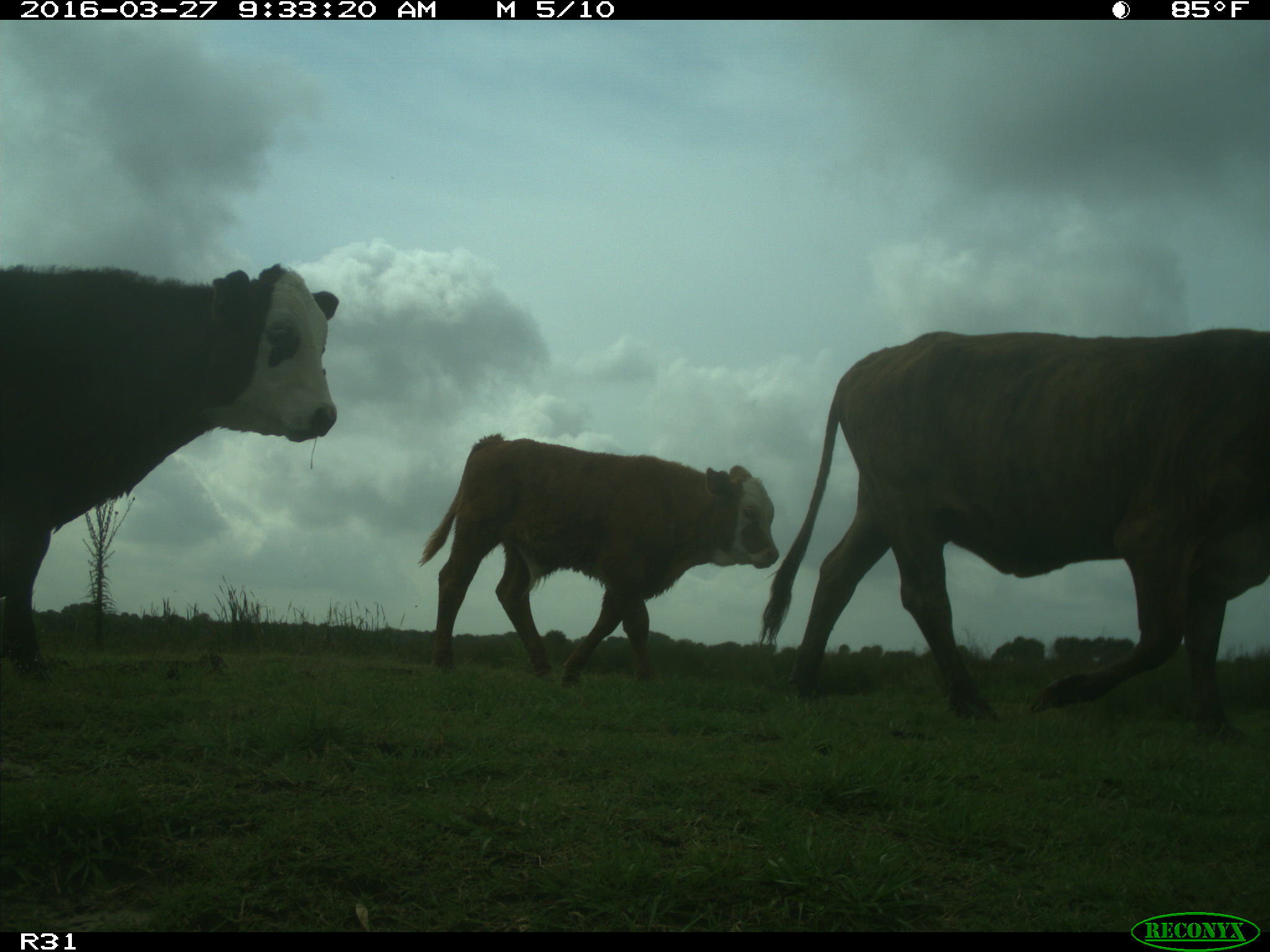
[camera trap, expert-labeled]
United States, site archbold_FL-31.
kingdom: Animalia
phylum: Chordata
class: Mammalia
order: Artiodactyla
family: Bovidae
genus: Bos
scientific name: Bos taurus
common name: domestic cow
Bos taurus (domestic cow).